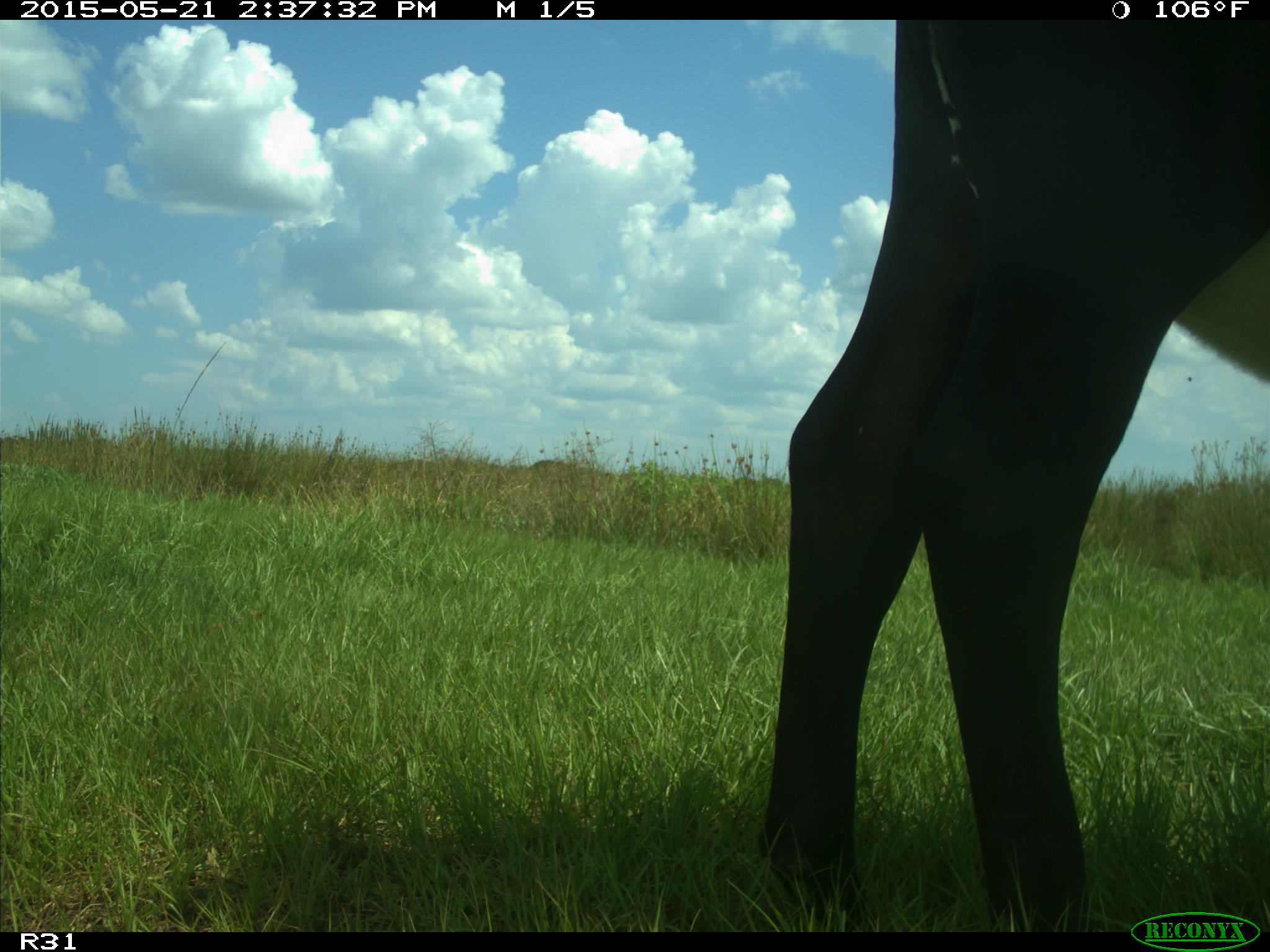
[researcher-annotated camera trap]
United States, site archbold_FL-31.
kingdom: Animalia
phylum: Chordata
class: Mammalia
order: Artiodactyla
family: Bovidae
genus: Bos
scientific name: Bos taurus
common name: domestic cow